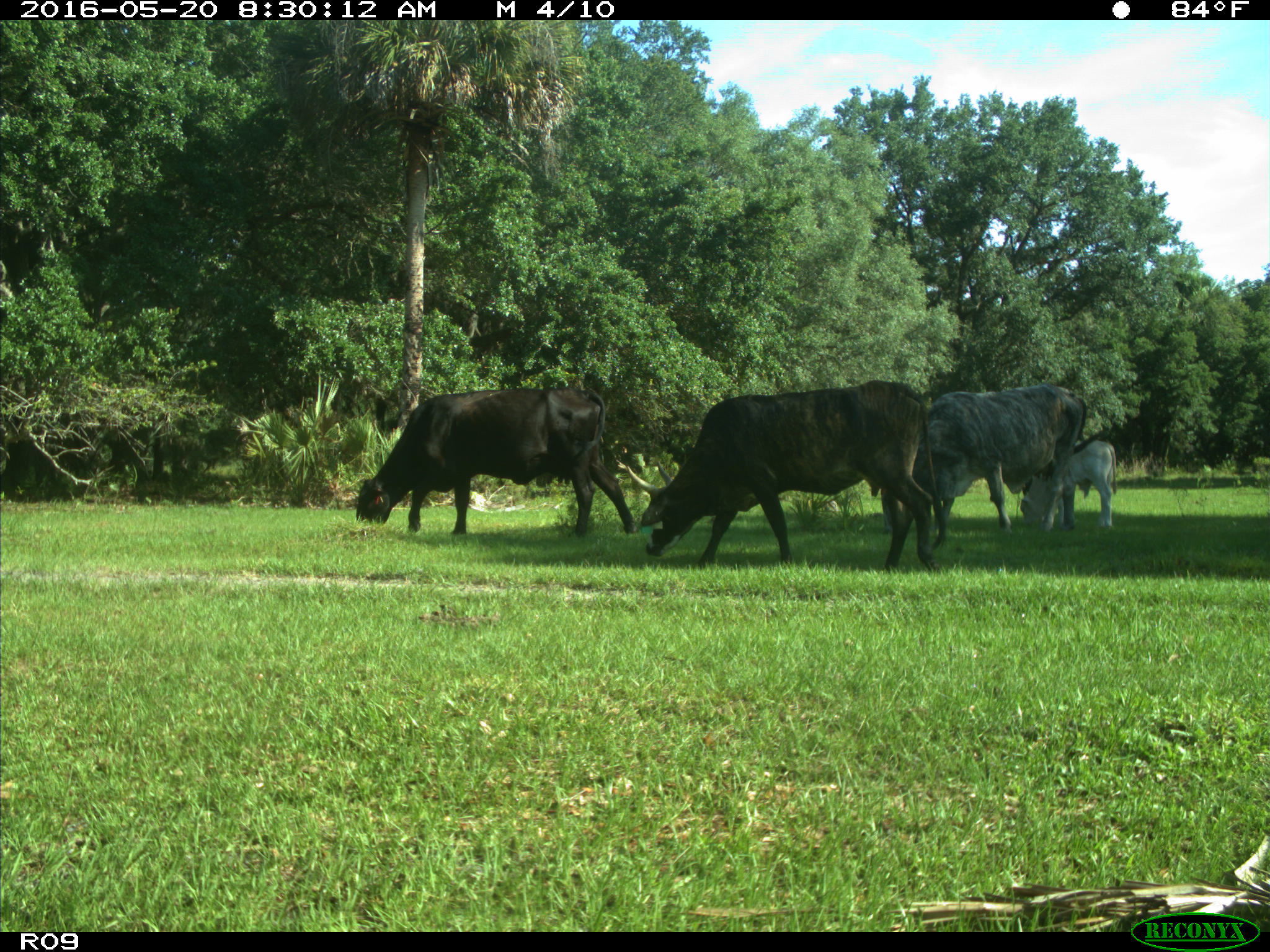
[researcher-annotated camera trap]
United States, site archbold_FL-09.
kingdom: Animalia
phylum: Chordata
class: Mammalia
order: Artiodactyla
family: Bovidae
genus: Bos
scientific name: Bos taurus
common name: domestic cow